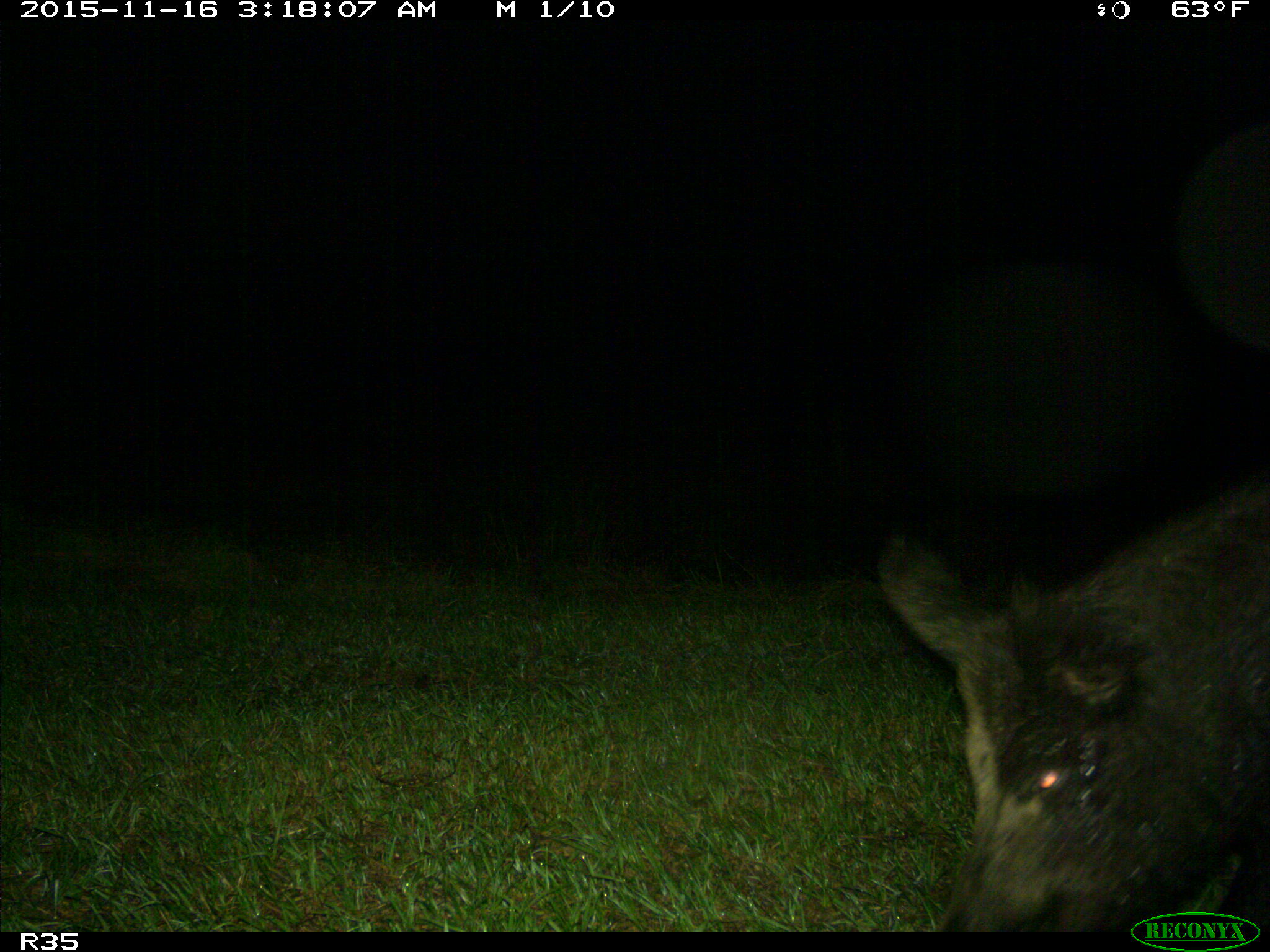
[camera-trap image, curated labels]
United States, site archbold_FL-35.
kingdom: Animalia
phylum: Chordata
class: Mammalia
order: Artiodactyla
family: Suidae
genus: Sus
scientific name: Sus scrofa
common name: wild boar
Sus scrofa (wild boar).